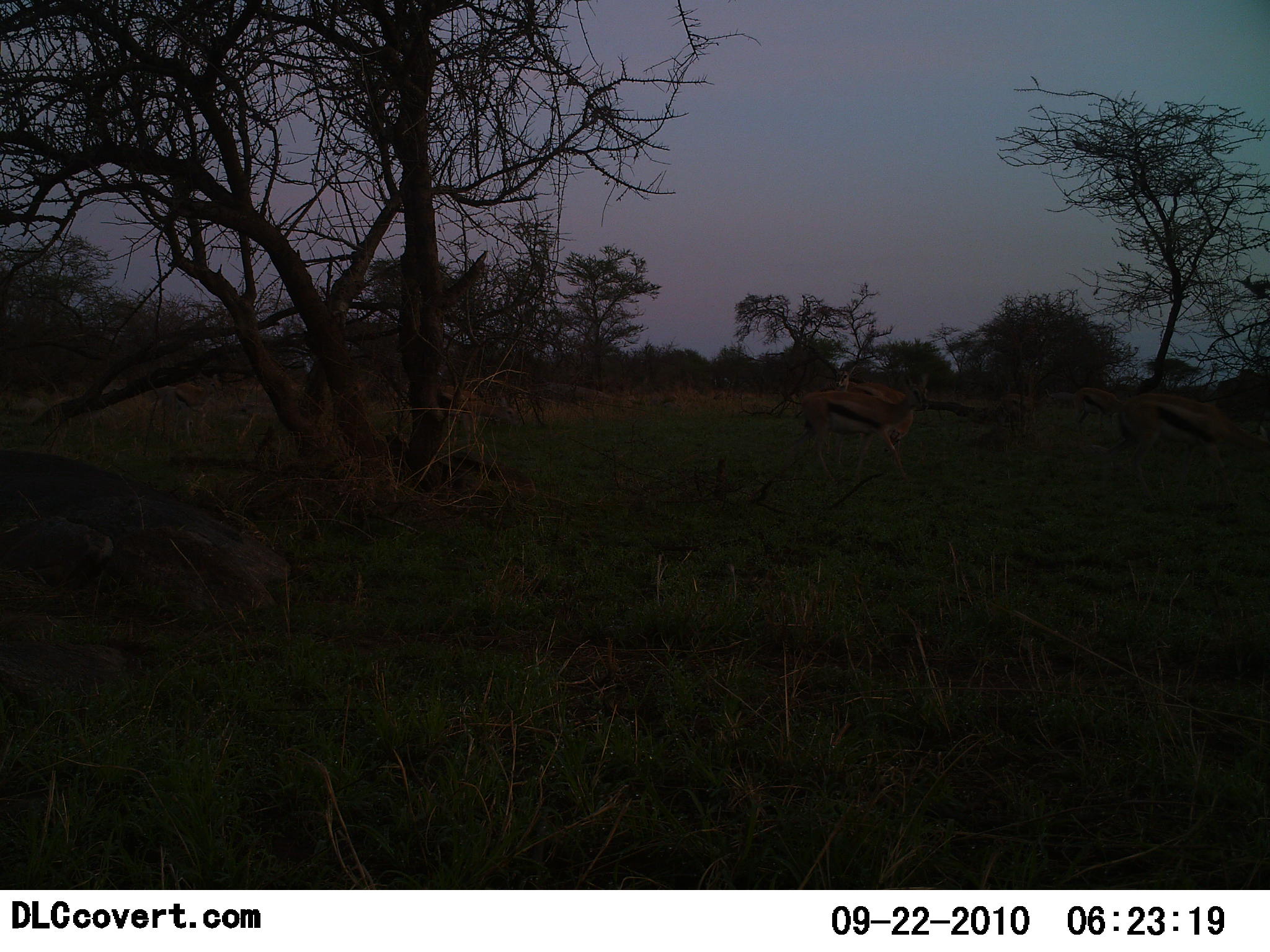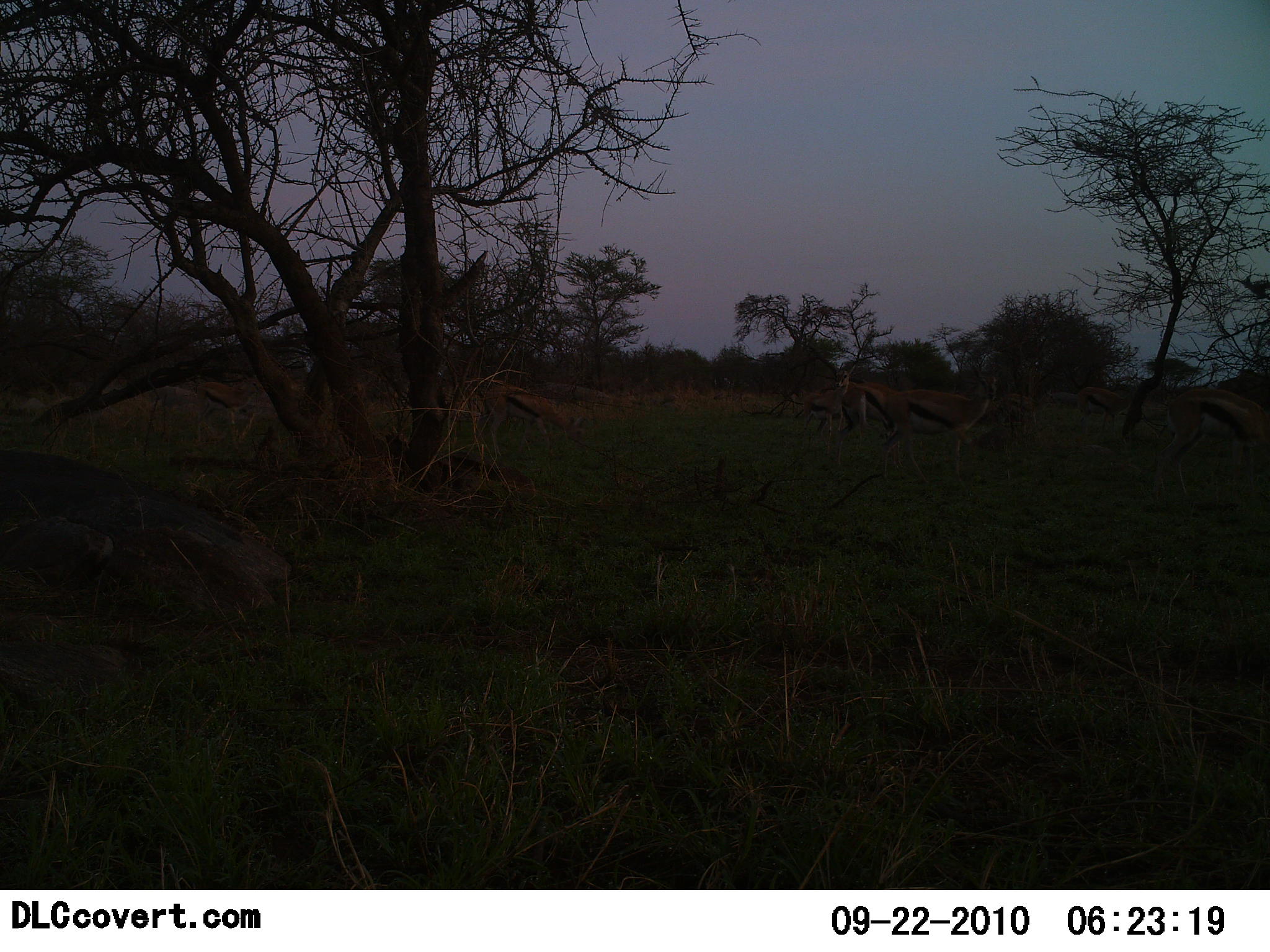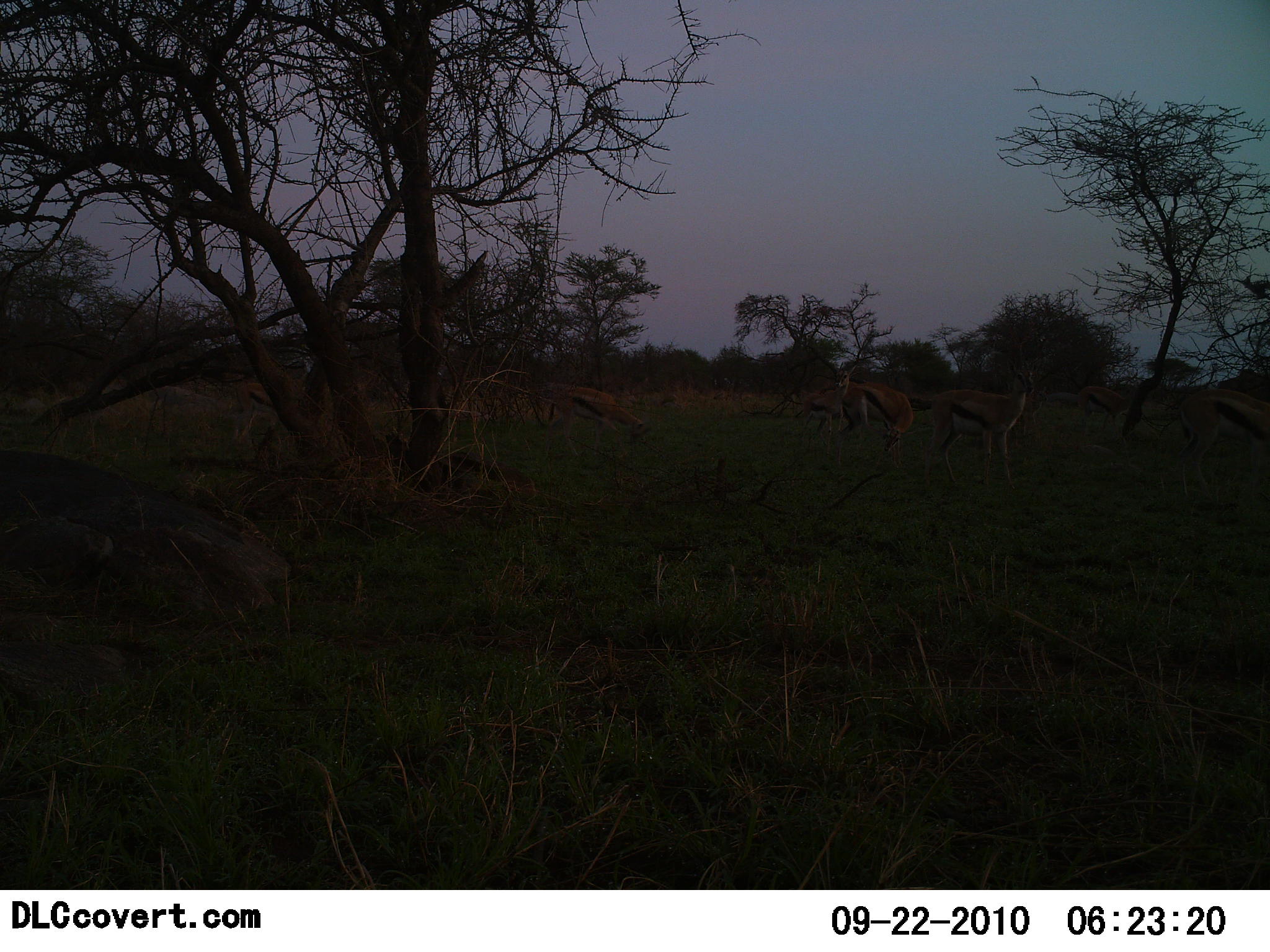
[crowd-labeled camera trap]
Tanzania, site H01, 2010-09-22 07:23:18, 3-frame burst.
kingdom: Animalia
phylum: Chordata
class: Mammalia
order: Artiodactyla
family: Bovidae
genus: Eudorcas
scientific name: Eudorcas thomsonii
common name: thomson's gazelle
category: gazellethomsons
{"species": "gazellethomsons (thomson's gazelle) (Eudorcas thomsonii)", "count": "8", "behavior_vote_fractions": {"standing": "50%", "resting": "0%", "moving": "94%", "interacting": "0%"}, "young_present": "0%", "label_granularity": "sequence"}